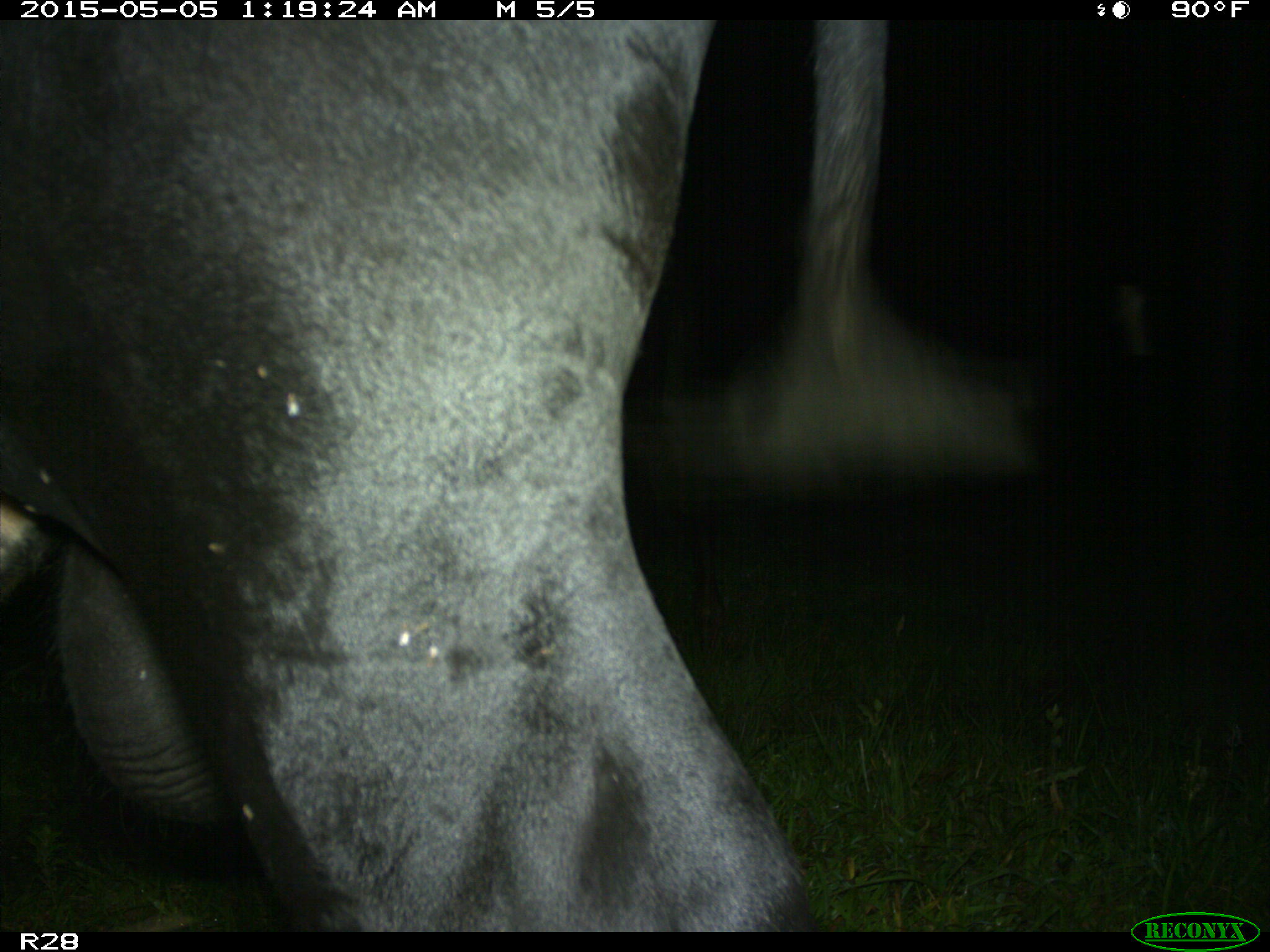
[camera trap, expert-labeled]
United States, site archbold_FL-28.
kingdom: Animalia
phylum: Chordata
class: Mammalia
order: Artiodactyla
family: Bovidae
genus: Bos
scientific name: Bos taurus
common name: domestic cow